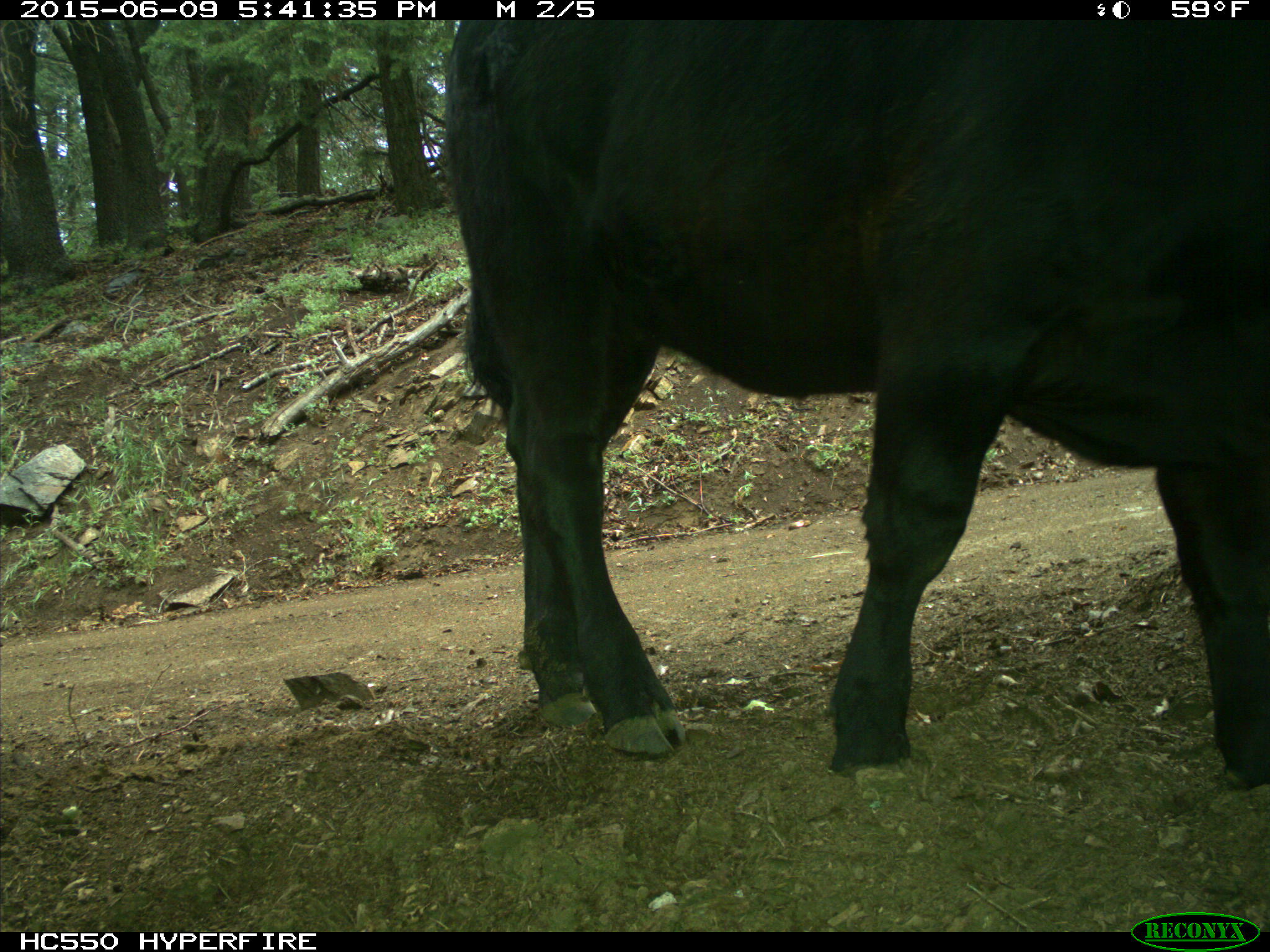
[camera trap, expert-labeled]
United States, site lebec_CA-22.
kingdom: Animalia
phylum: Chordata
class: Mammalia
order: Artiodactyla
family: Bovidae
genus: Bos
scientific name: Bos taurus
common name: domestic cow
Bos taurus (domestic cow).